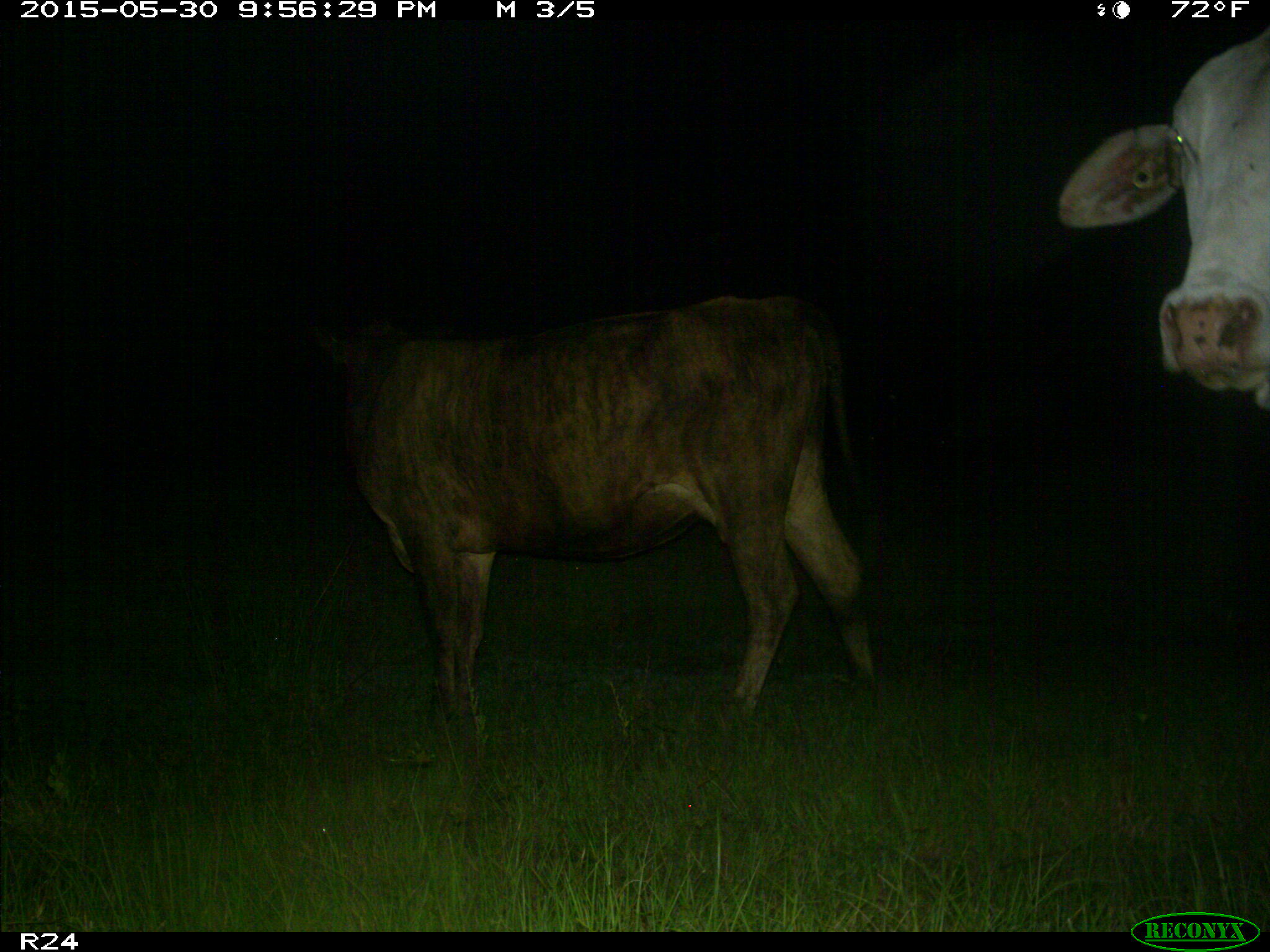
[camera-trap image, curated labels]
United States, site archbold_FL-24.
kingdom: Animalia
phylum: Chordata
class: Mammalia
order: Artiodactyla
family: Bovidae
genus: Bos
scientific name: Bos taurus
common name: domestic cow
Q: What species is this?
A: Bos taurus (domestic cow).